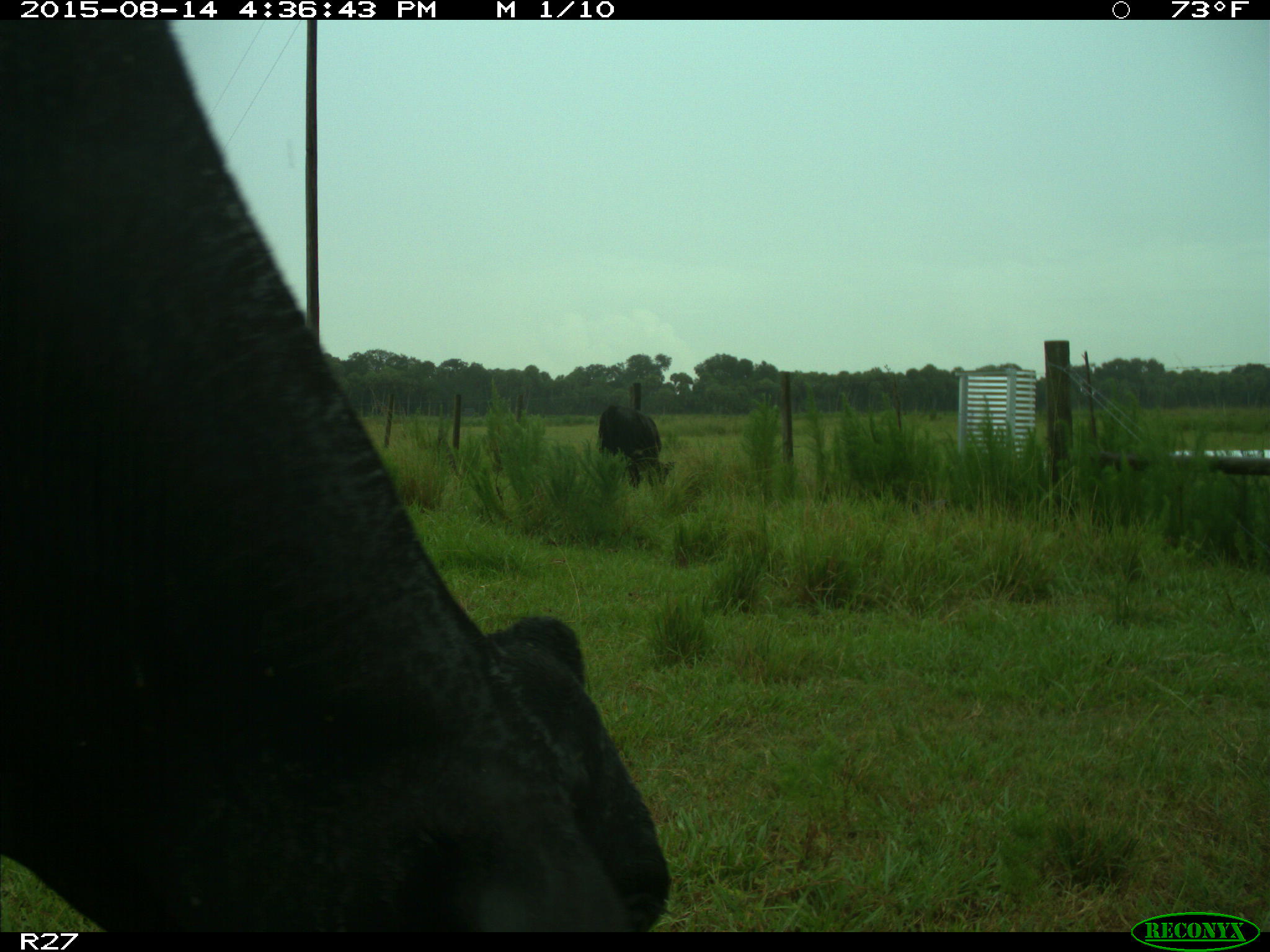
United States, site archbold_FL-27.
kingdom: Animalia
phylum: Chordata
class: Mammalia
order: Artiodactyla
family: Bovidae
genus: Bos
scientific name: Bos taurus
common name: domestic cow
Bos taurus (domestic cow).